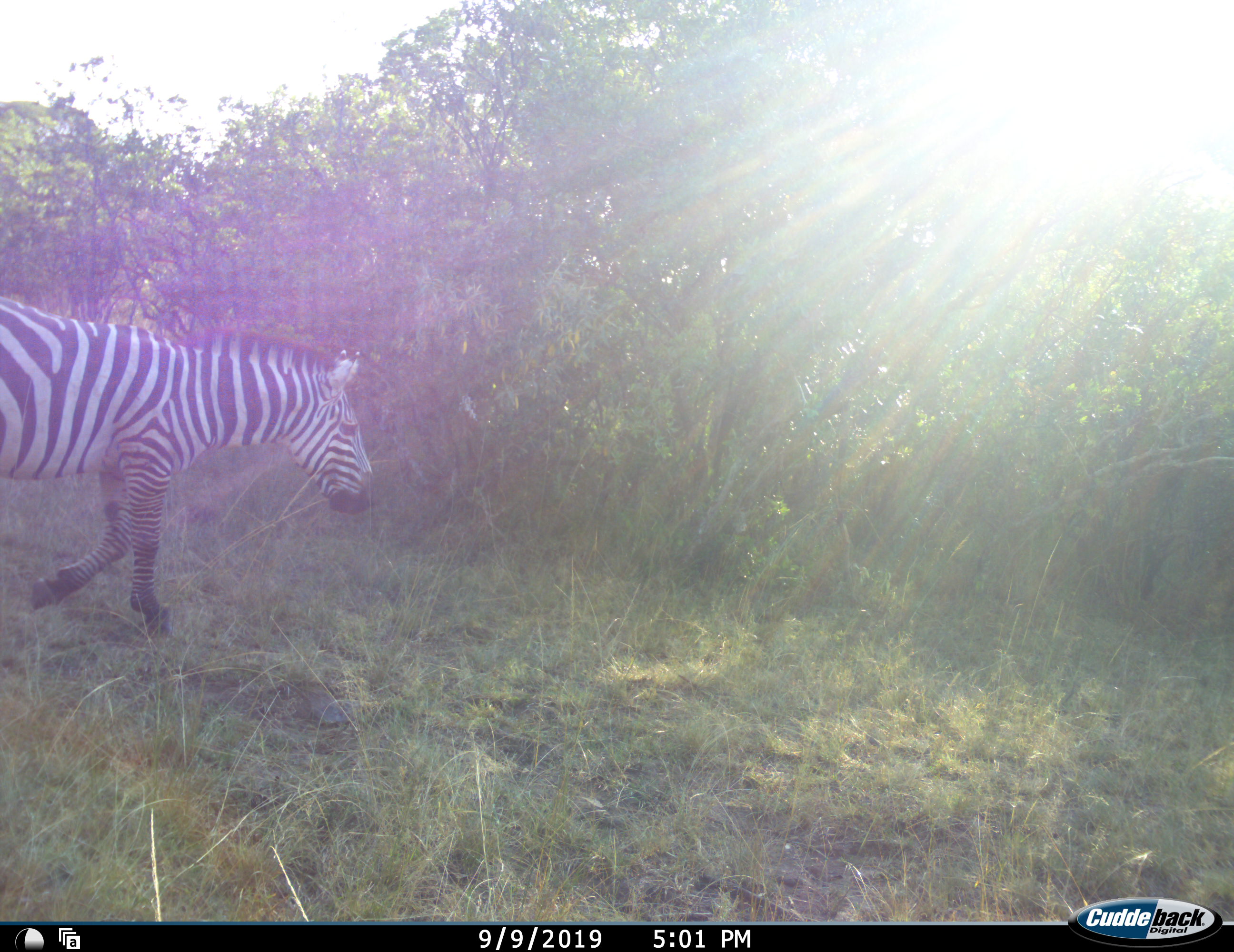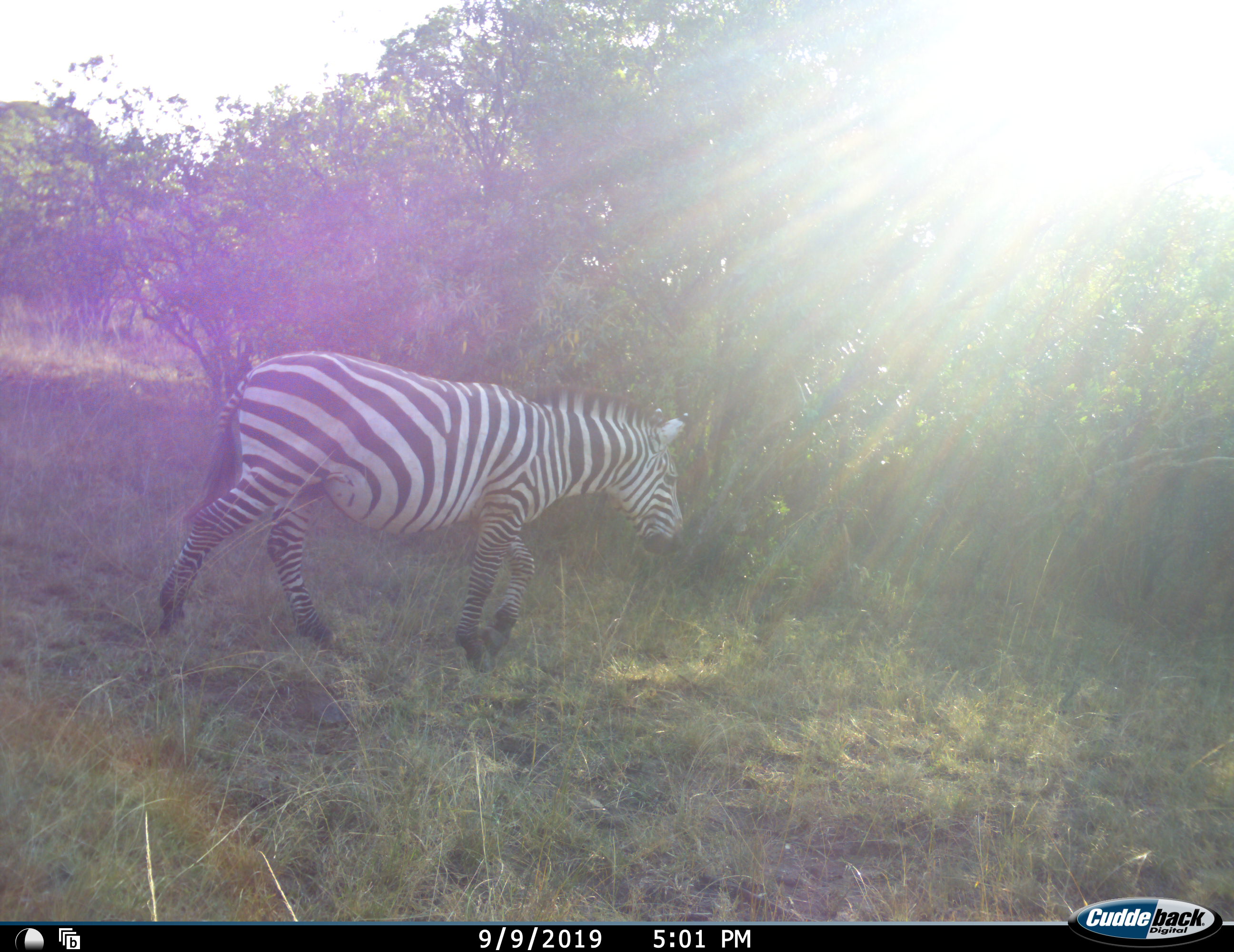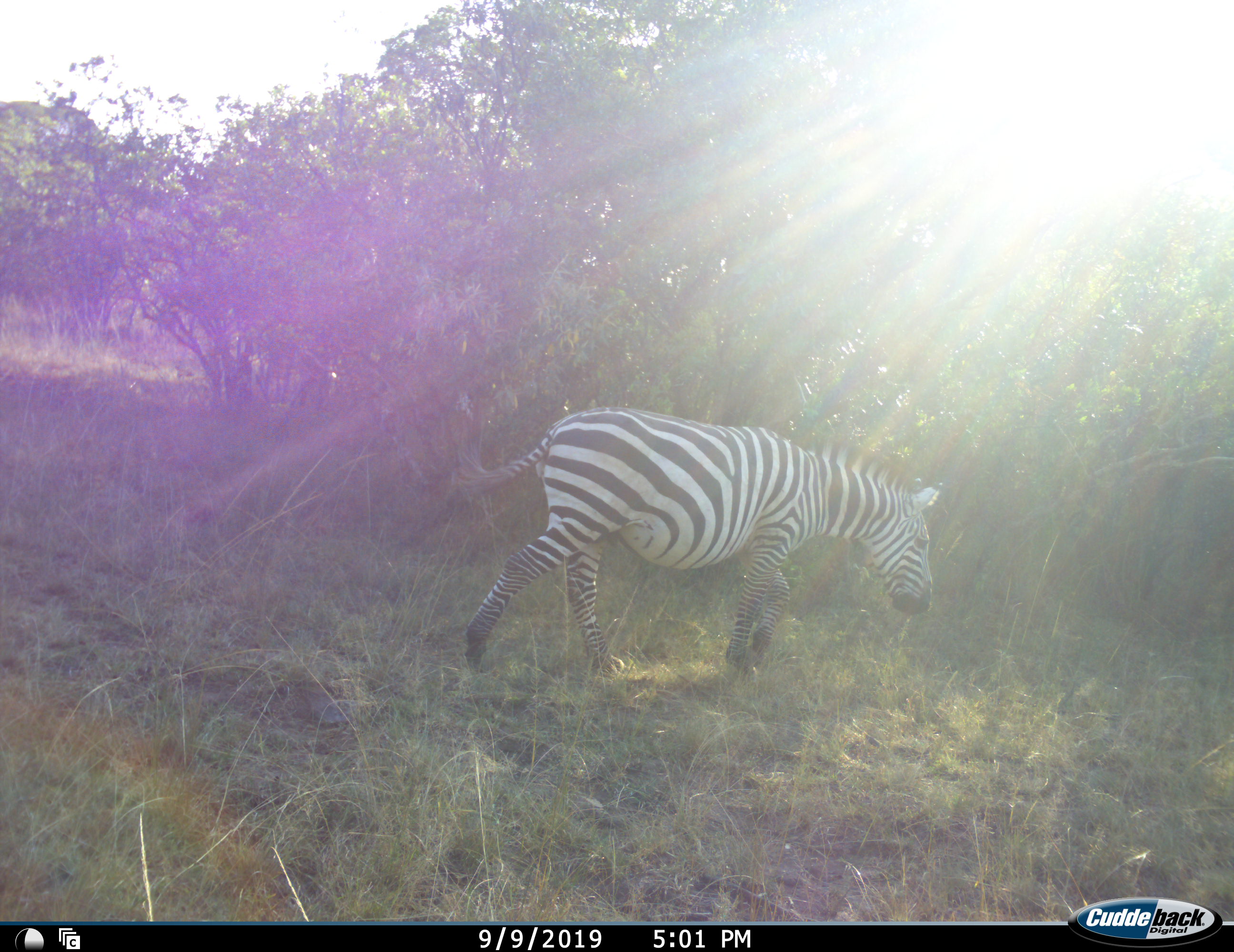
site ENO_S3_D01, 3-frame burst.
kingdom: Animalia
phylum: Chordata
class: Mammalia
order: Perissodactyla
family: Equidae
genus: Equus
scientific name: Equus quagga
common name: plains zebra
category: zebraplains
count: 1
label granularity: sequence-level